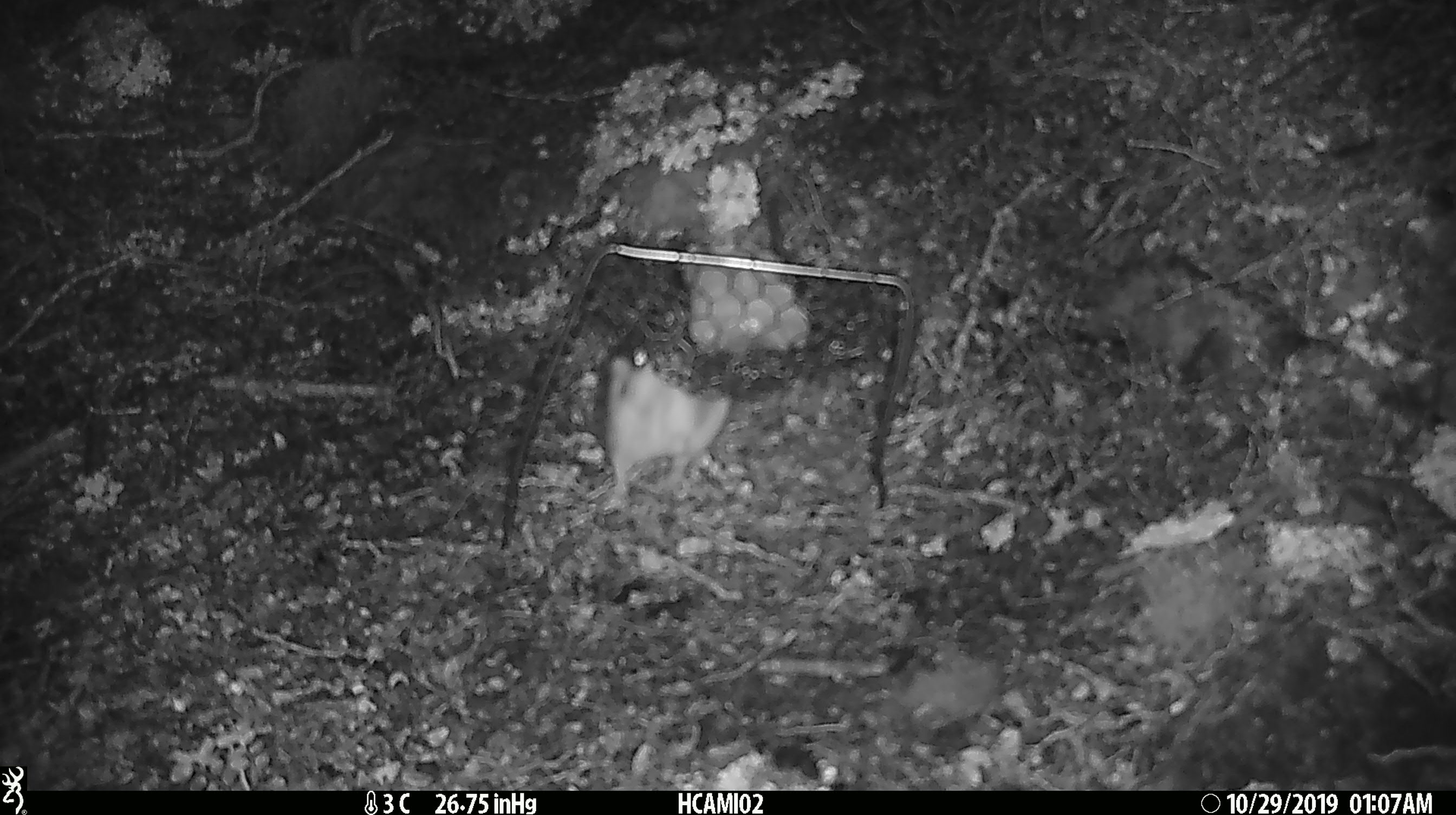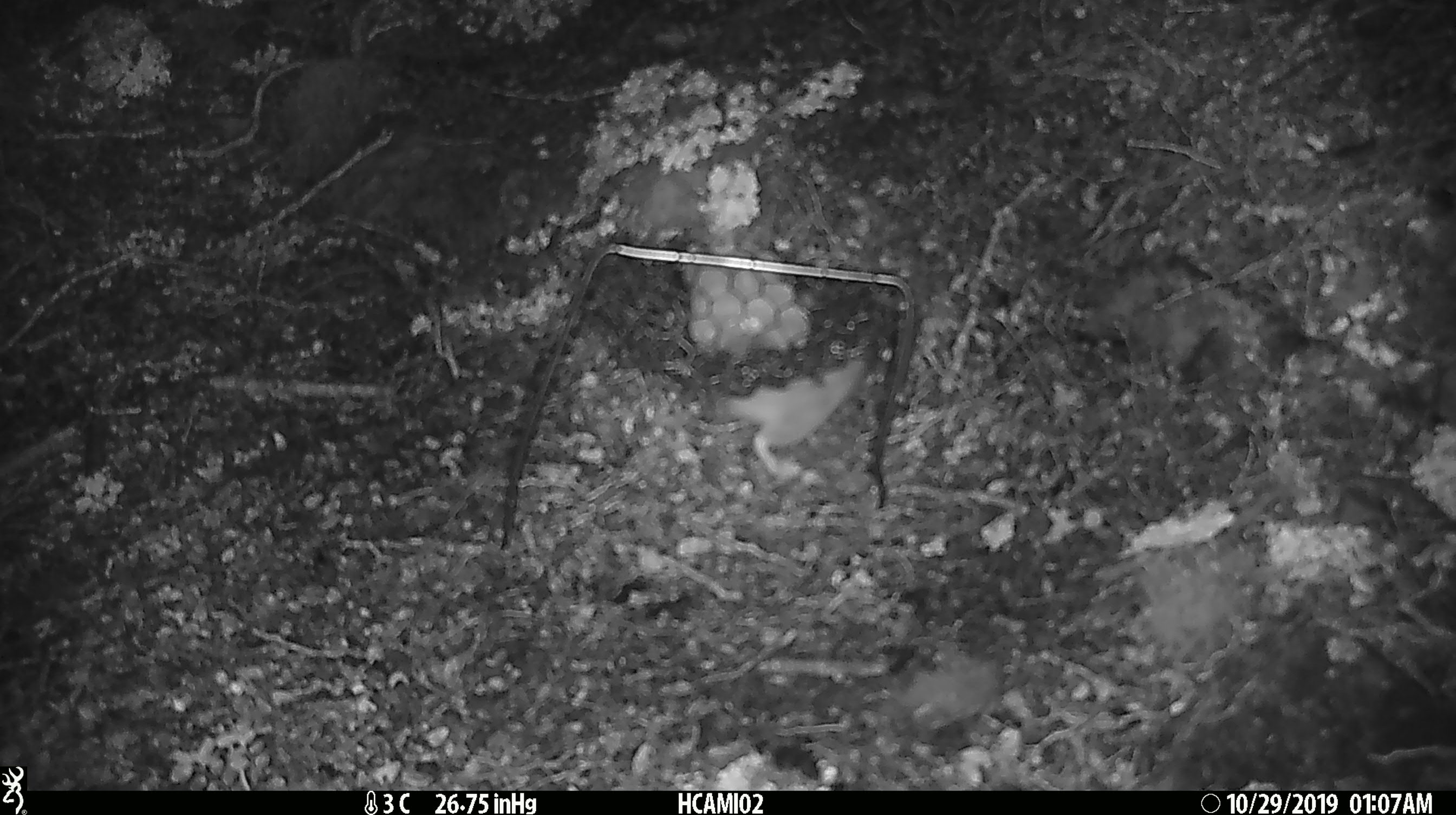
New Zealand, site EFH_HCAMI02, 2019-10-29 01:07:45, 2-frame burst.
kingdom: Animalia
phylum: Chordata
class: Mammalia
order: Rodentia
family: Muridae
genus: Rattus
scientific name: Rattus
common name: rat